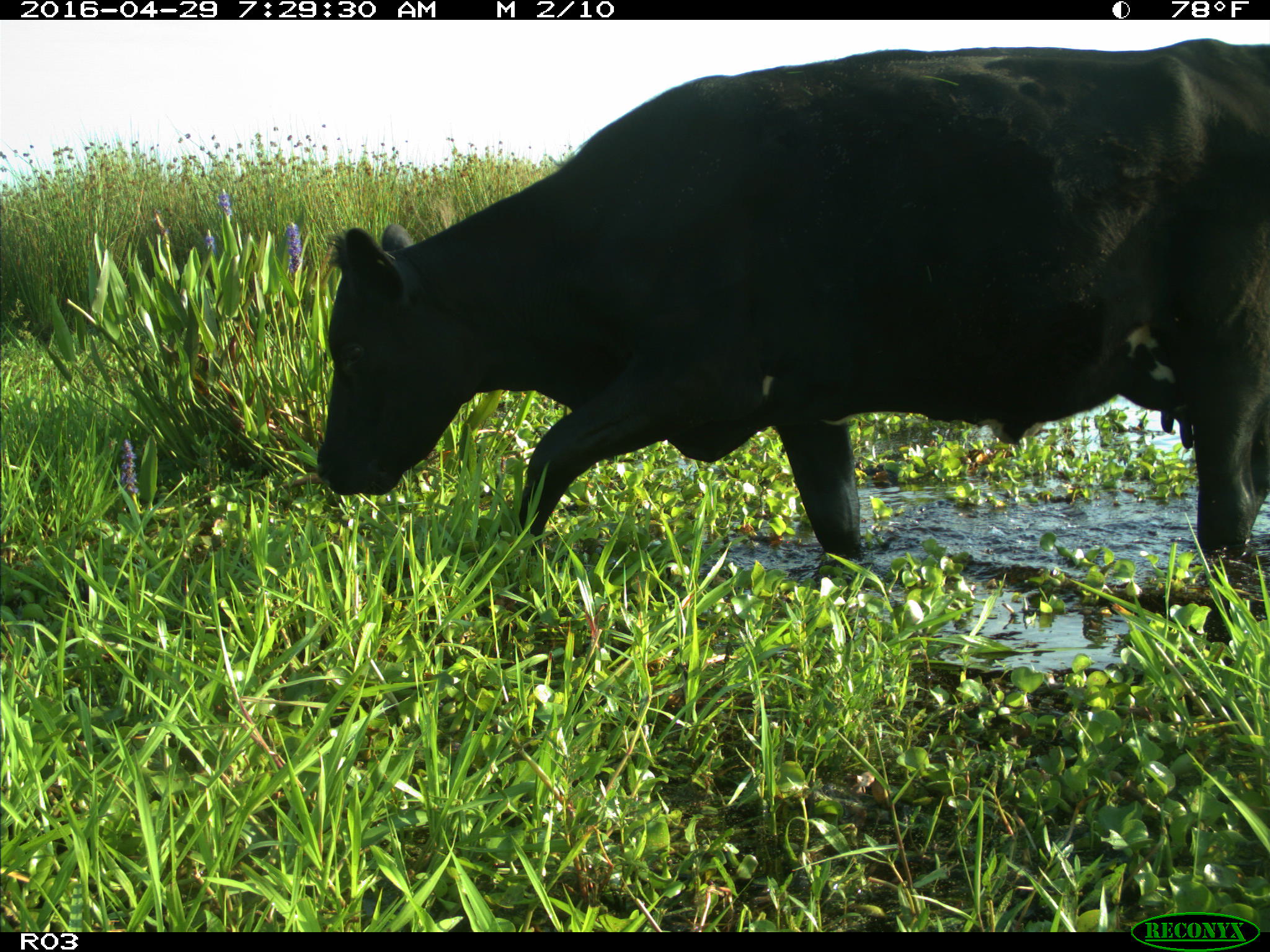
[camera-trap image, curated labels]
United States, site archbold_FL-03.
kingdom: Animalia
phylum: Chordata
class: Mammalia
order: Artiodactyla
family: Bovidae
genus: Bos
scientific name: Bos taurus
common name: domestic cow